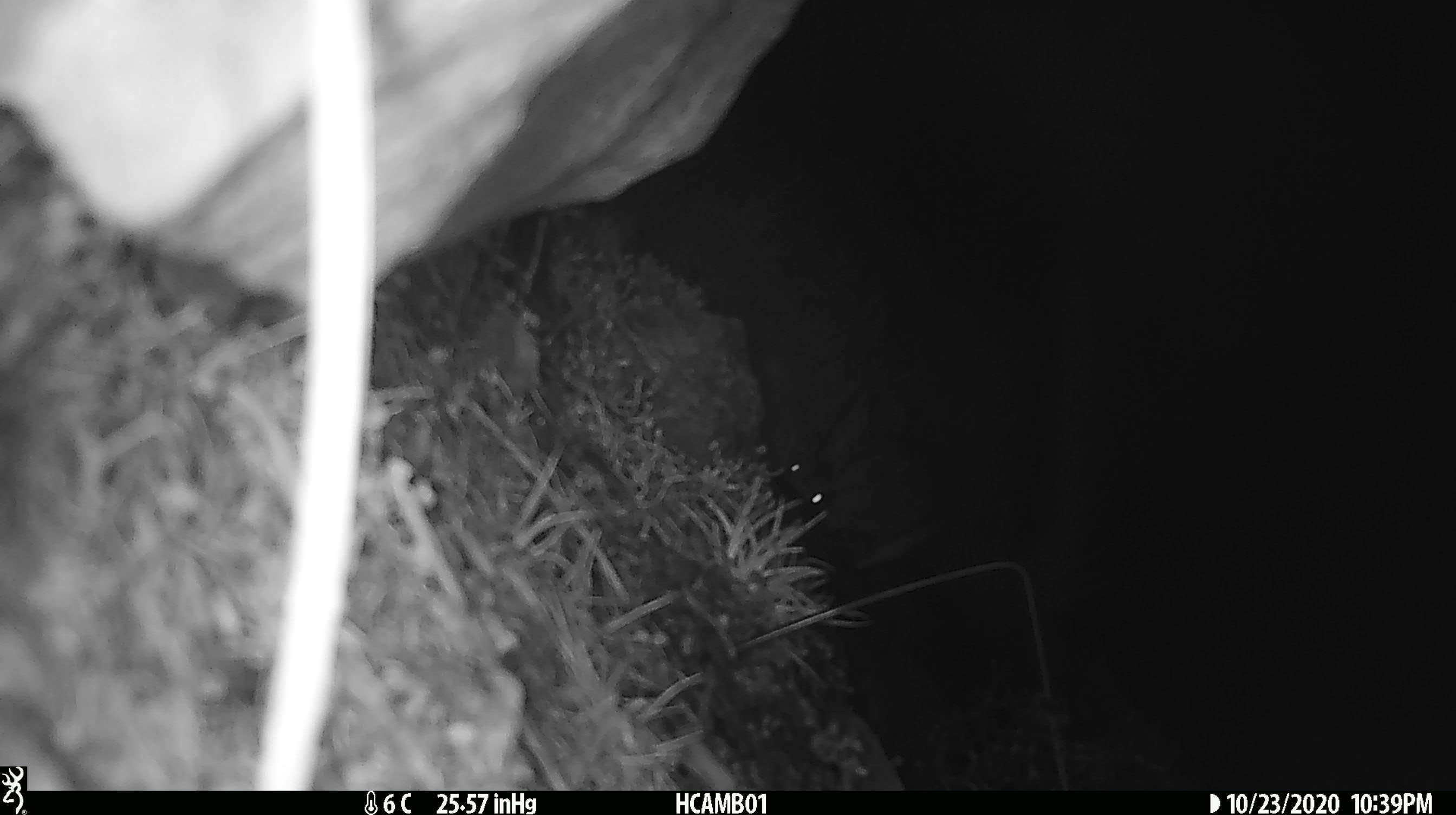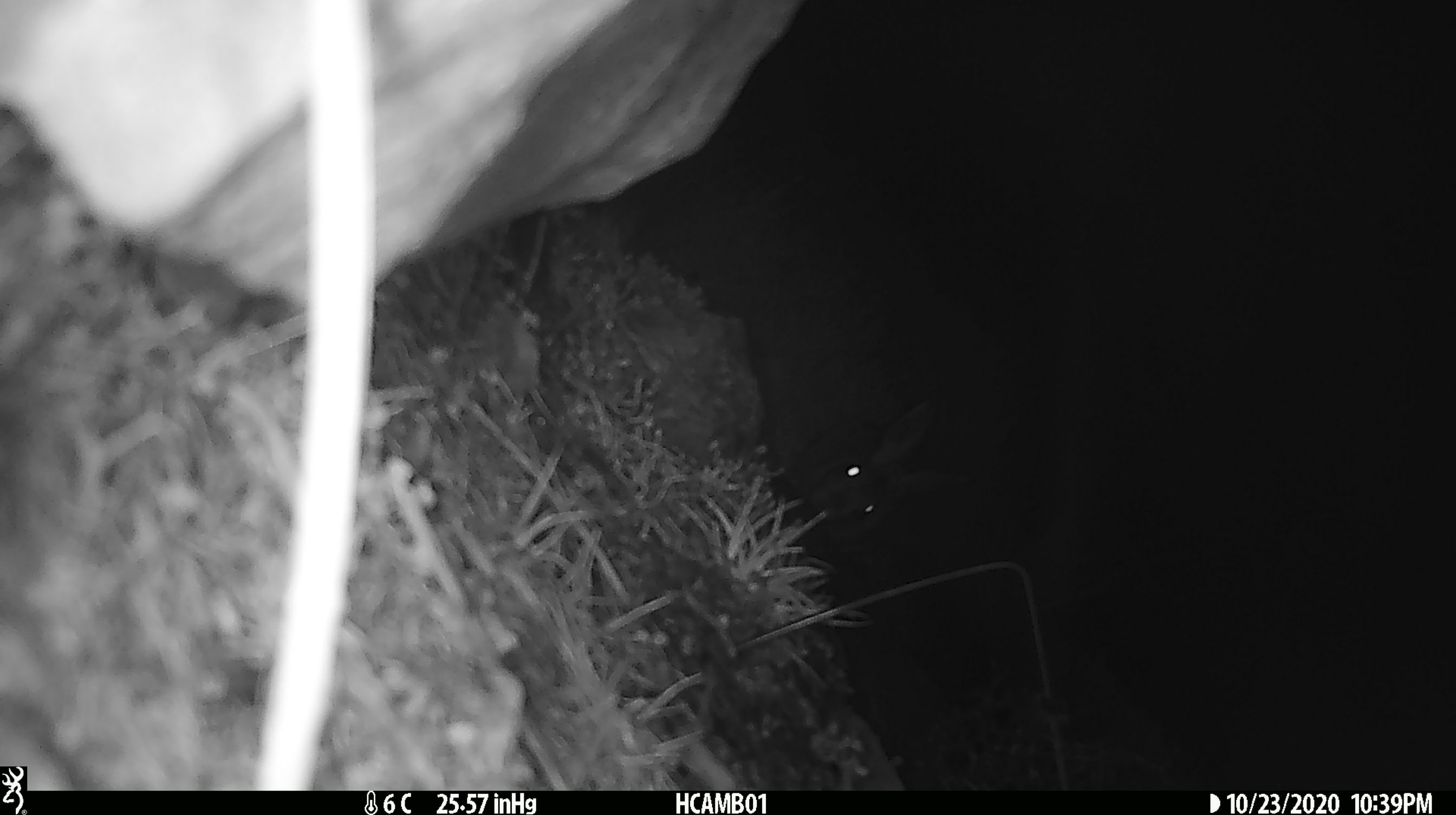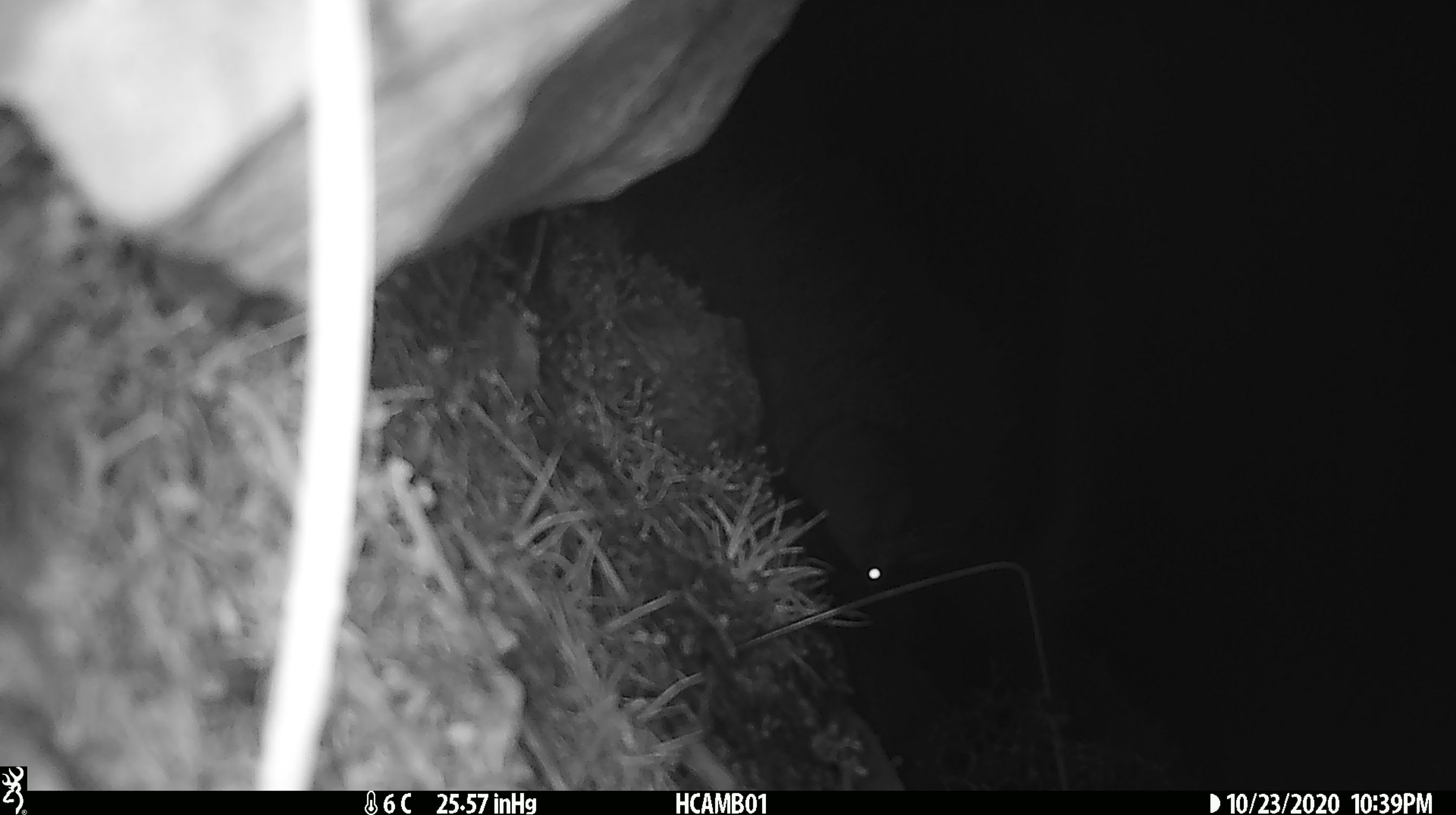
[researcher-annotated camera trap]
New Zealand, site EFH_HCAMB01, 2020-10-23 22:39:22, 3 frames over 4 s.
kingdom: Animalia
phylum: Chordata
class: Mammalia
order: Lagomorpha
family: Leporidae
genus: Lepus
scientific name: Lepus europaeus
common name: brown hare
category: hare